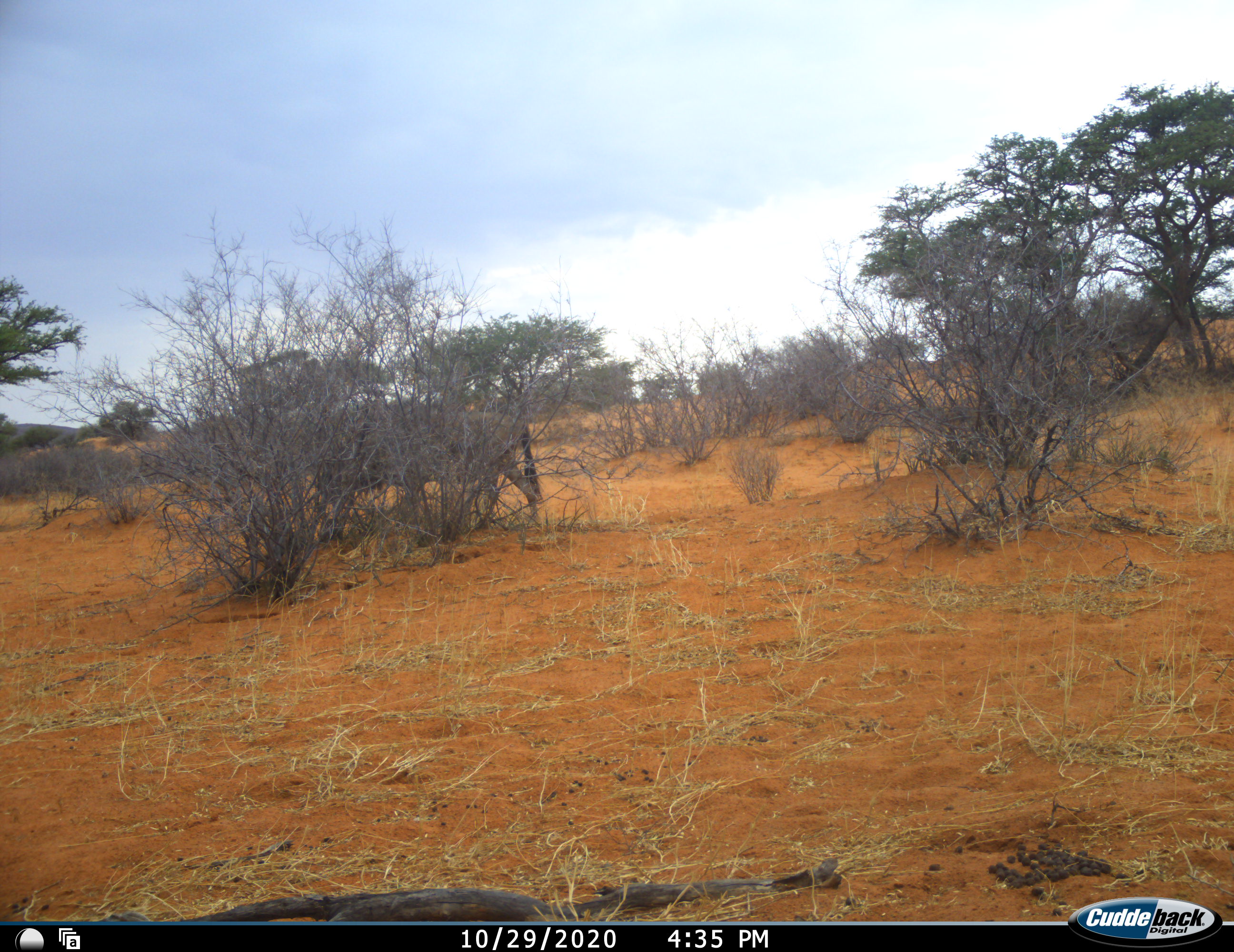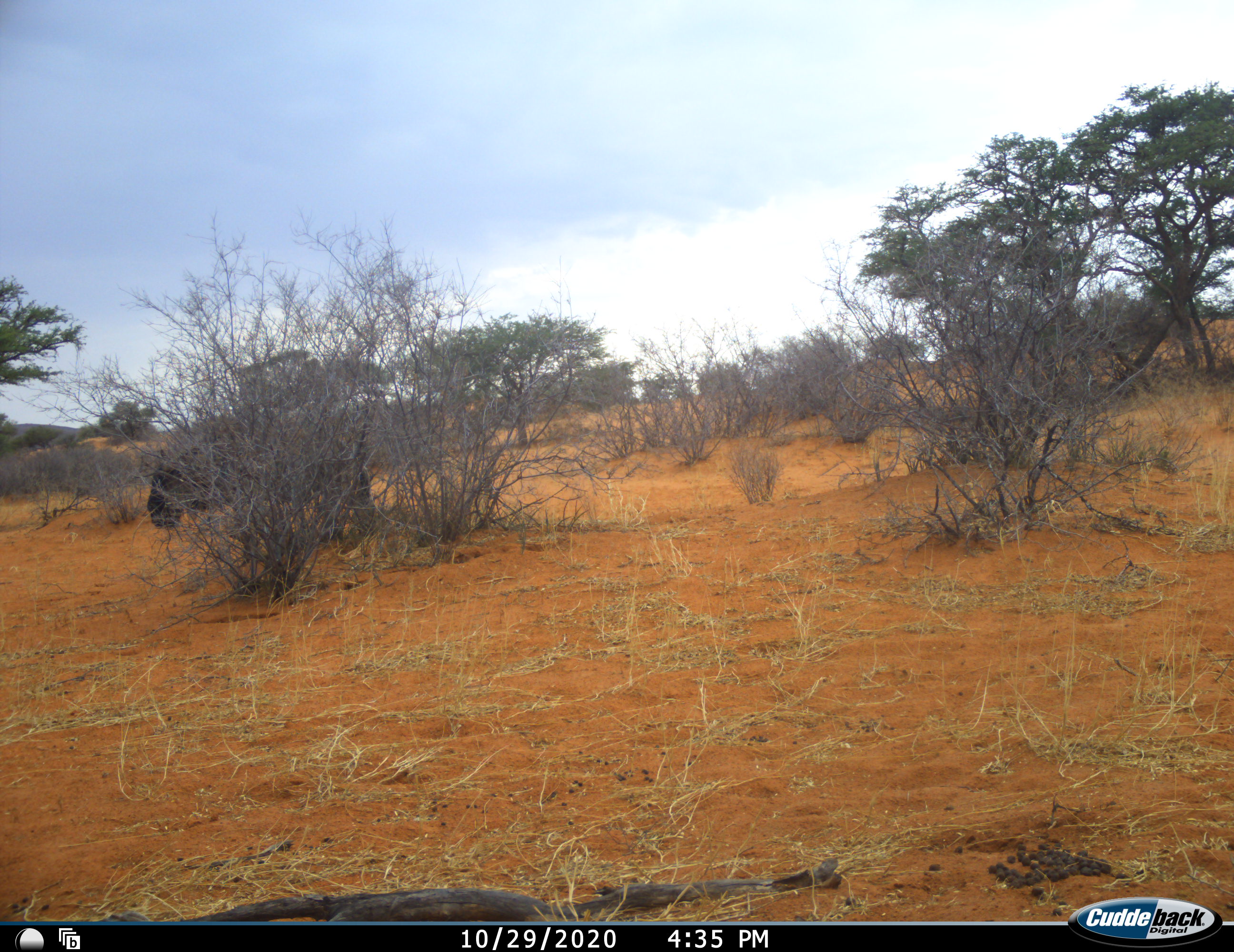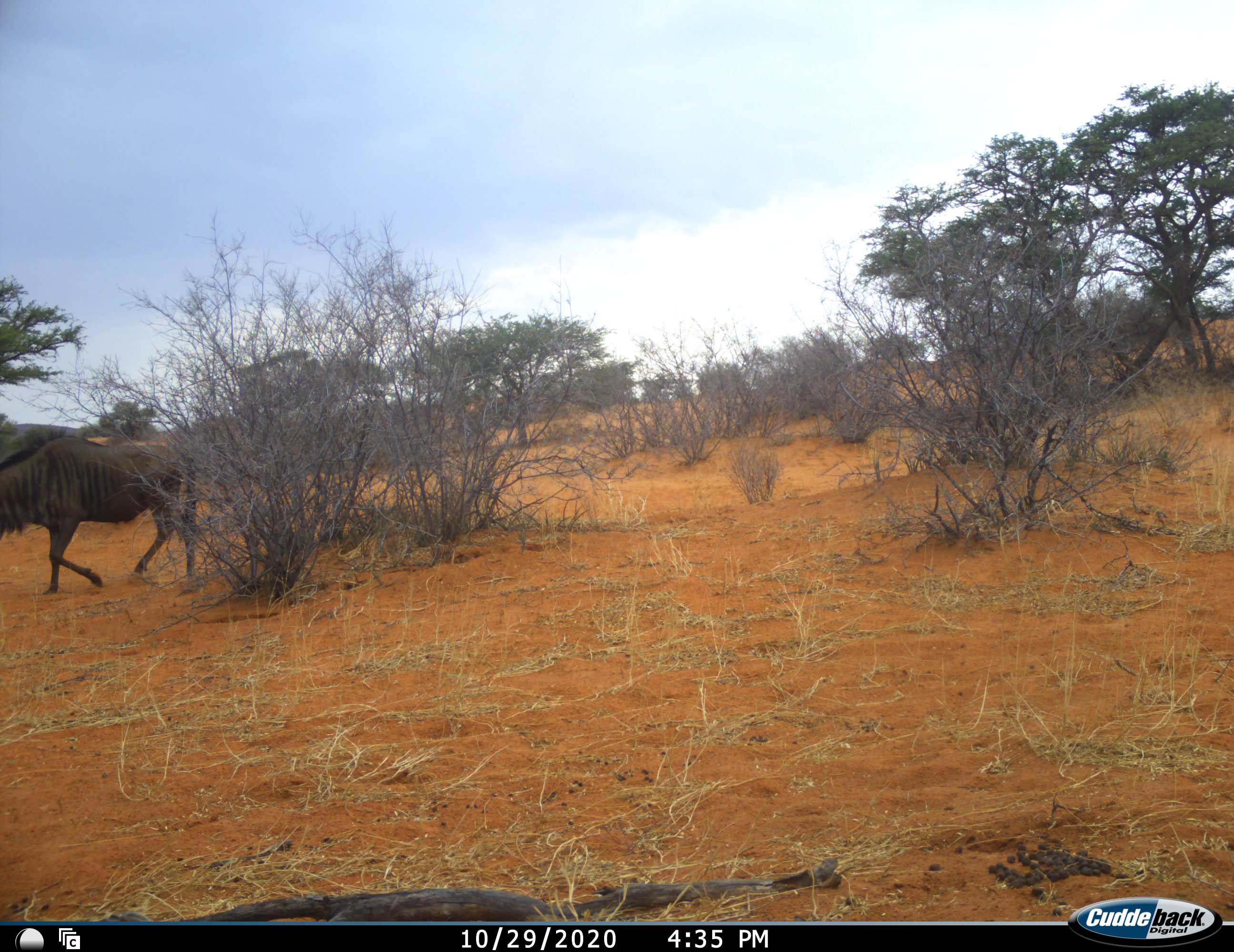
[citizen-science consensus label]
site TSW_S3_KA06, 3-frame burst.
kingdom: Animalia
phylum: Chordata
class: Mammalia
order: Artiodactyla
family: Bovidae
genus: Connochaetes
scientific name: Connochaetes taurinus taurinus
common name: blue wildebeest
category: wildebeestblue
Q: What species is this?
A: Wildebeestblue (blue wildebeest) (Connochaetes taurinus taurinus).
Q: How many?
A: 1.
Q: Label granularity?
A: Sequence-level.